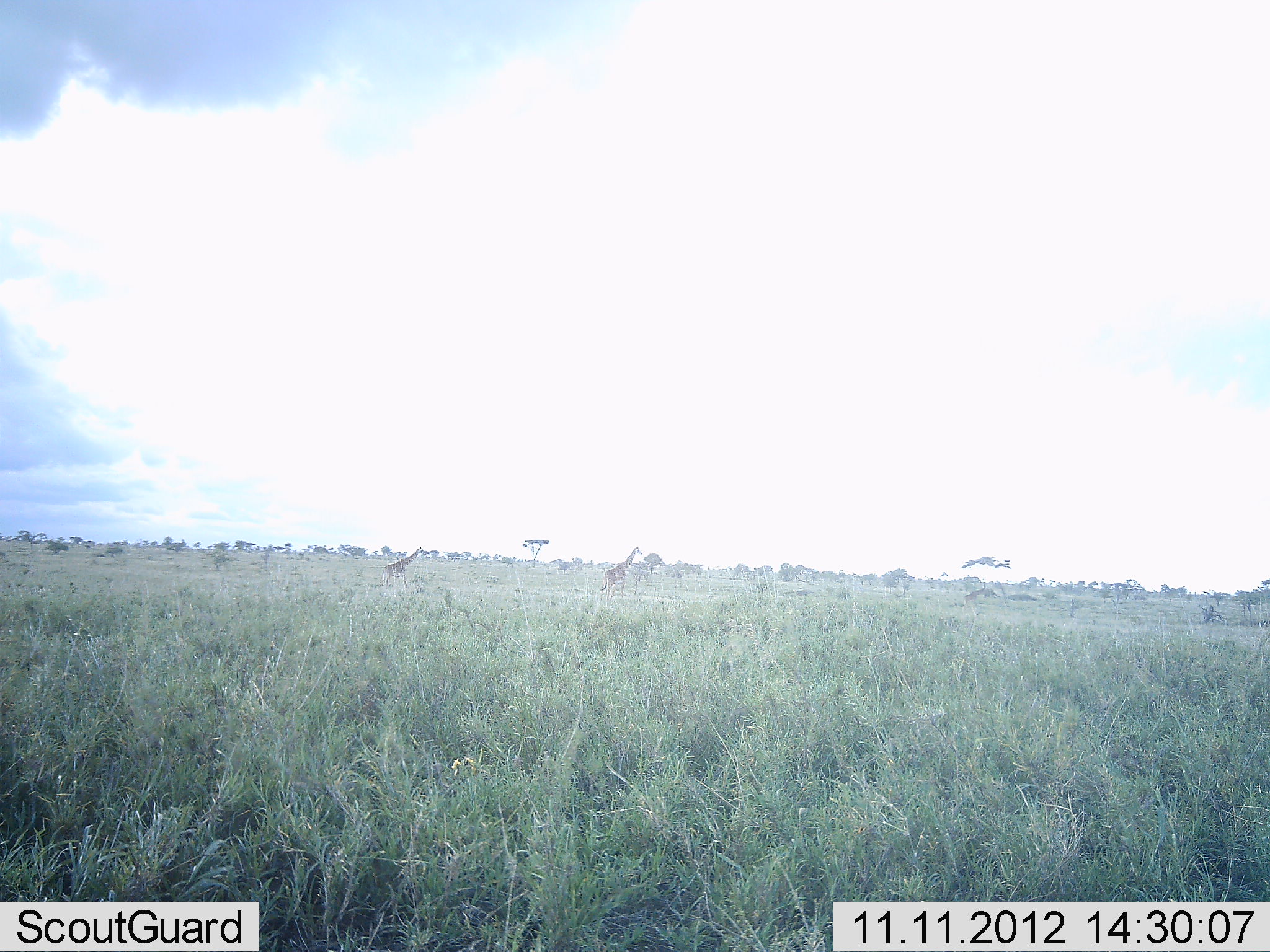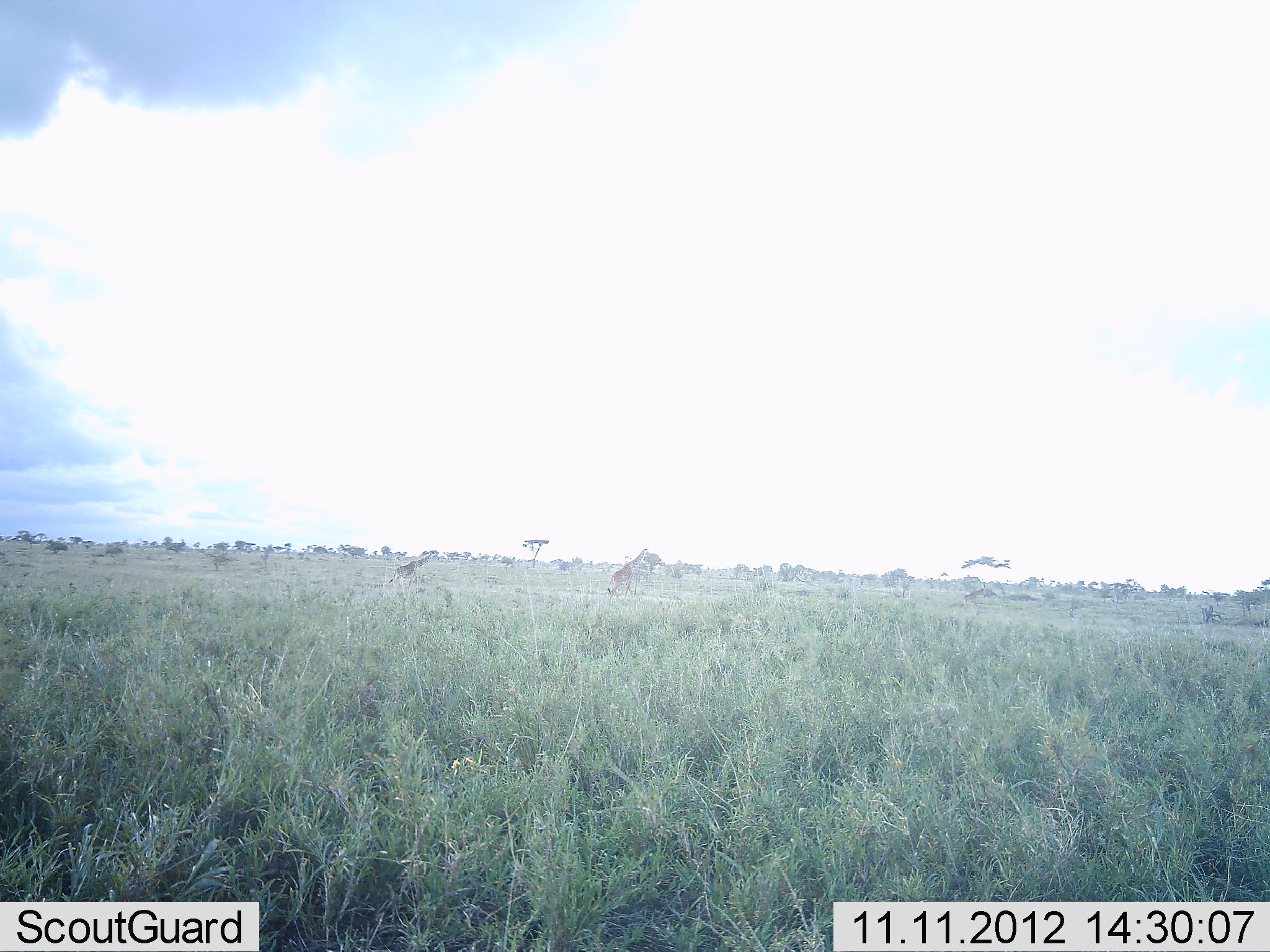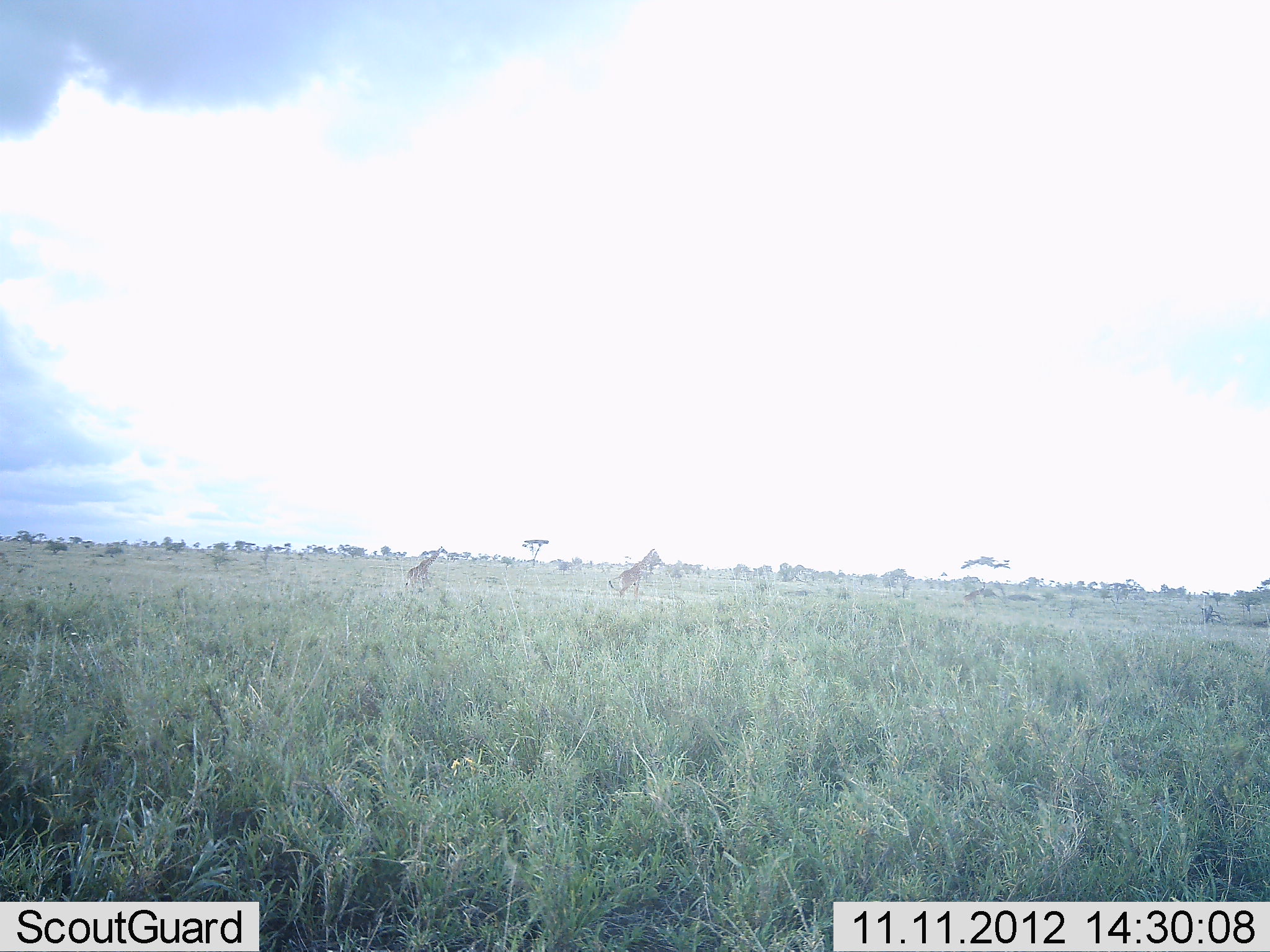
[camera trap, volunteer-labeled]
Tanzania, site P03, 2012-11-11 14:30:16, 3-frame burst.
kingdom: Animalia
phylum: Chordata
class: Mammalia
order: Artiodactyla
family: Giraffidae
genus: Giraffa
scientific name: Giraffa camelopardalis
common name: giraffe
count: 2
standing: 20%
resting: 0%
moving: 90%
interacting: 0%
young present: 20%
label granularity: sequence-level